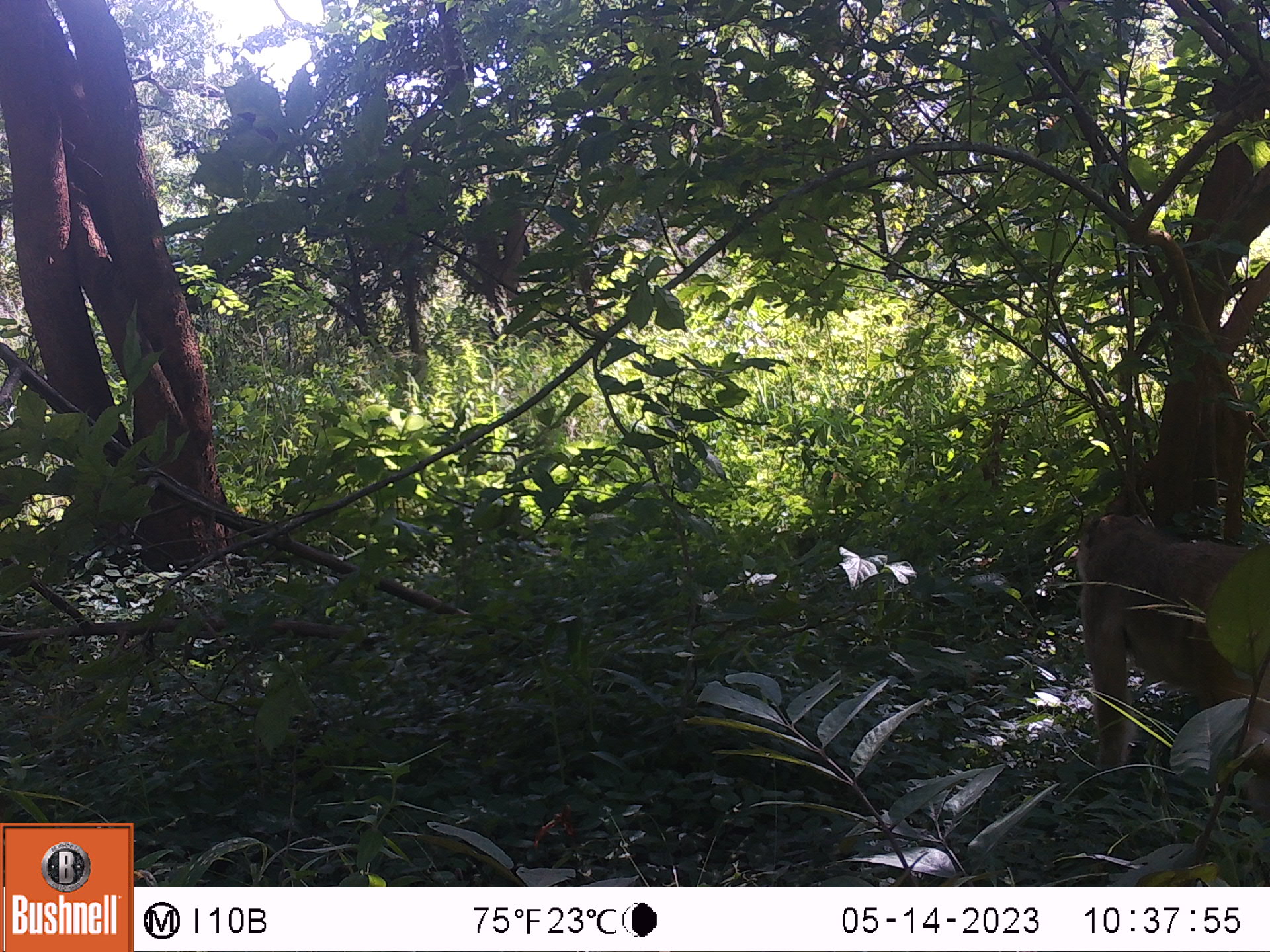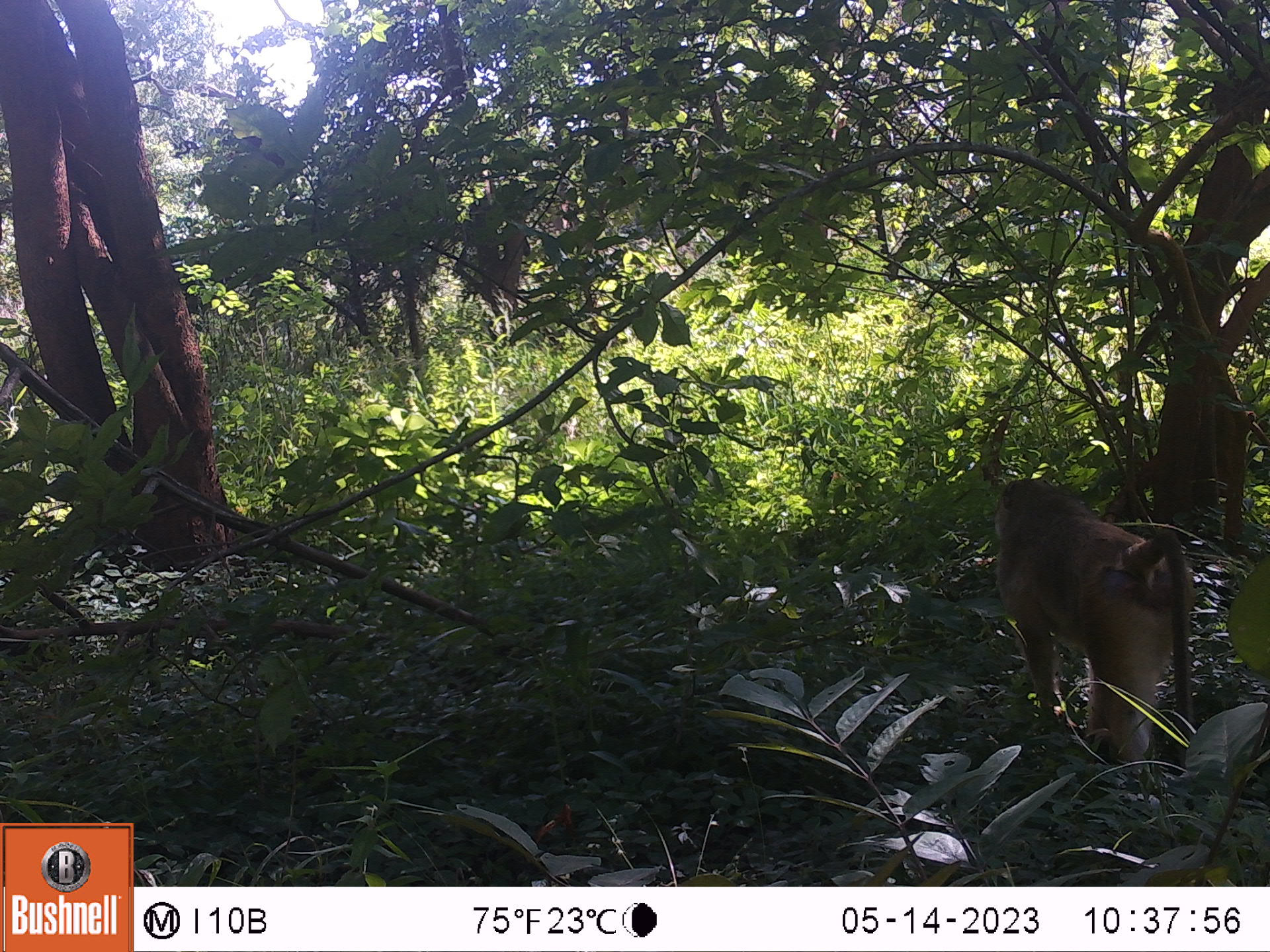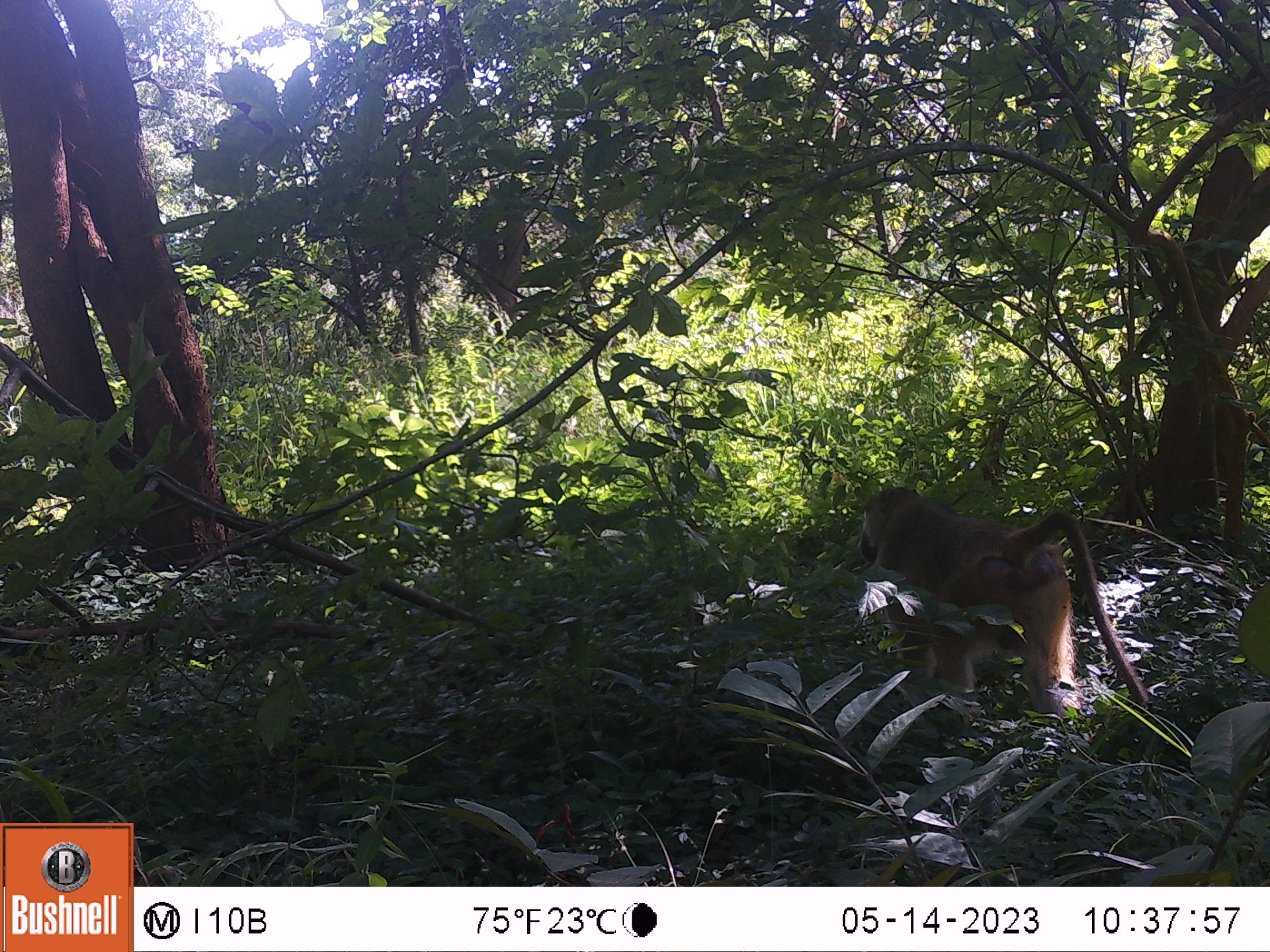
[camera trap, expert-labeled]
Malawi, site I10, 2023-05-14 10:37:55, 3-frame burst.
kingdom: Animalia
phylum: Chordata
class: Mammalia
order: Primates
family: Cercopithecidae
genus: Papio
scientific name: Papio cynocephalus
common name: yellow baboon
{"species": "yellow baboon (Papio cynocephalus)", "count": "1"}